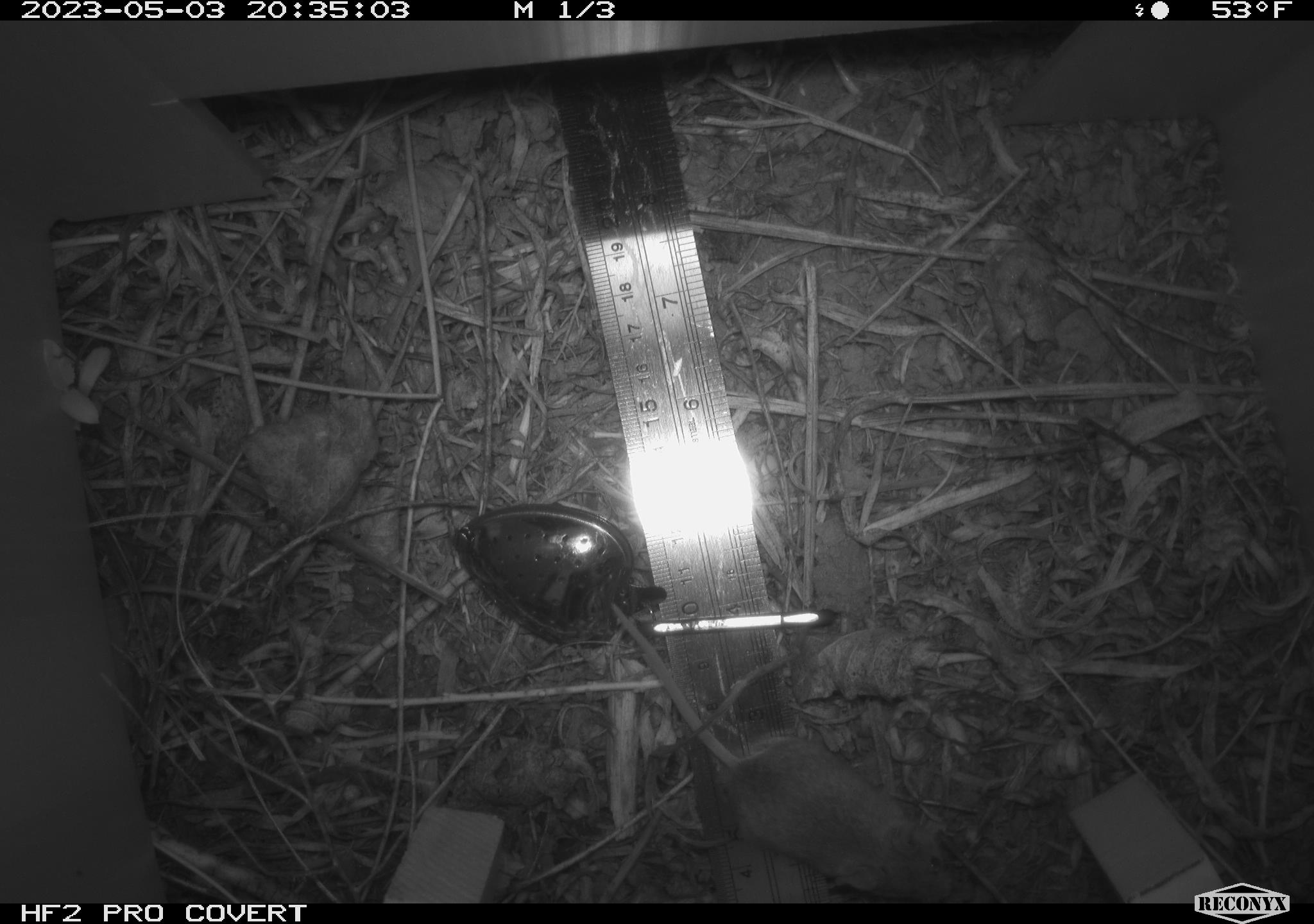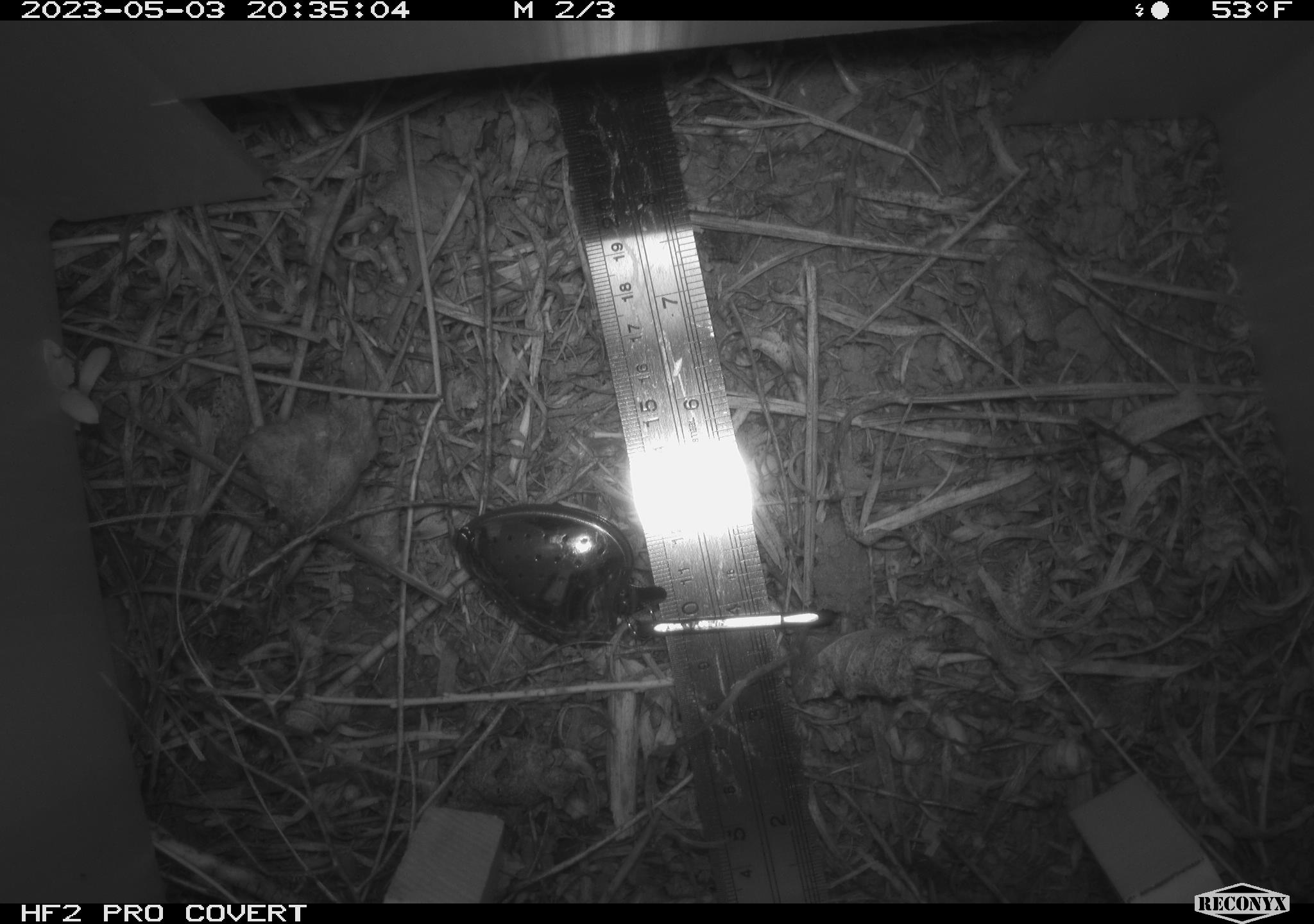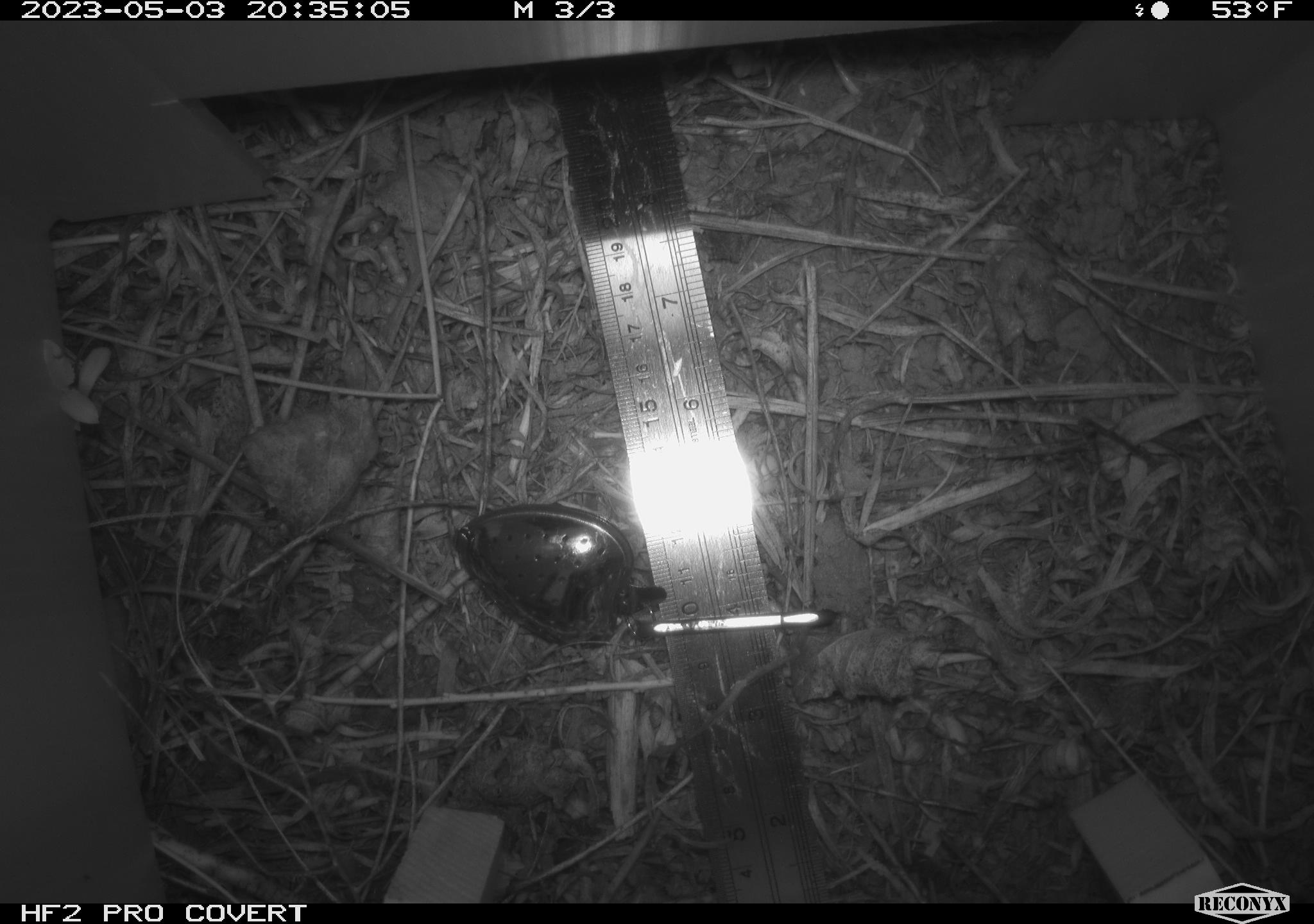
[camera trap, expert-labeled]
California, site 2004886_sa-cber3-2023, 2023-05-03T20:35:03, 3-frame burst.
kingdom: Animalia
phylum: Chordata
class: Mammalia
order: Rodentia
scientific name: Rodentia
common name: mouse species